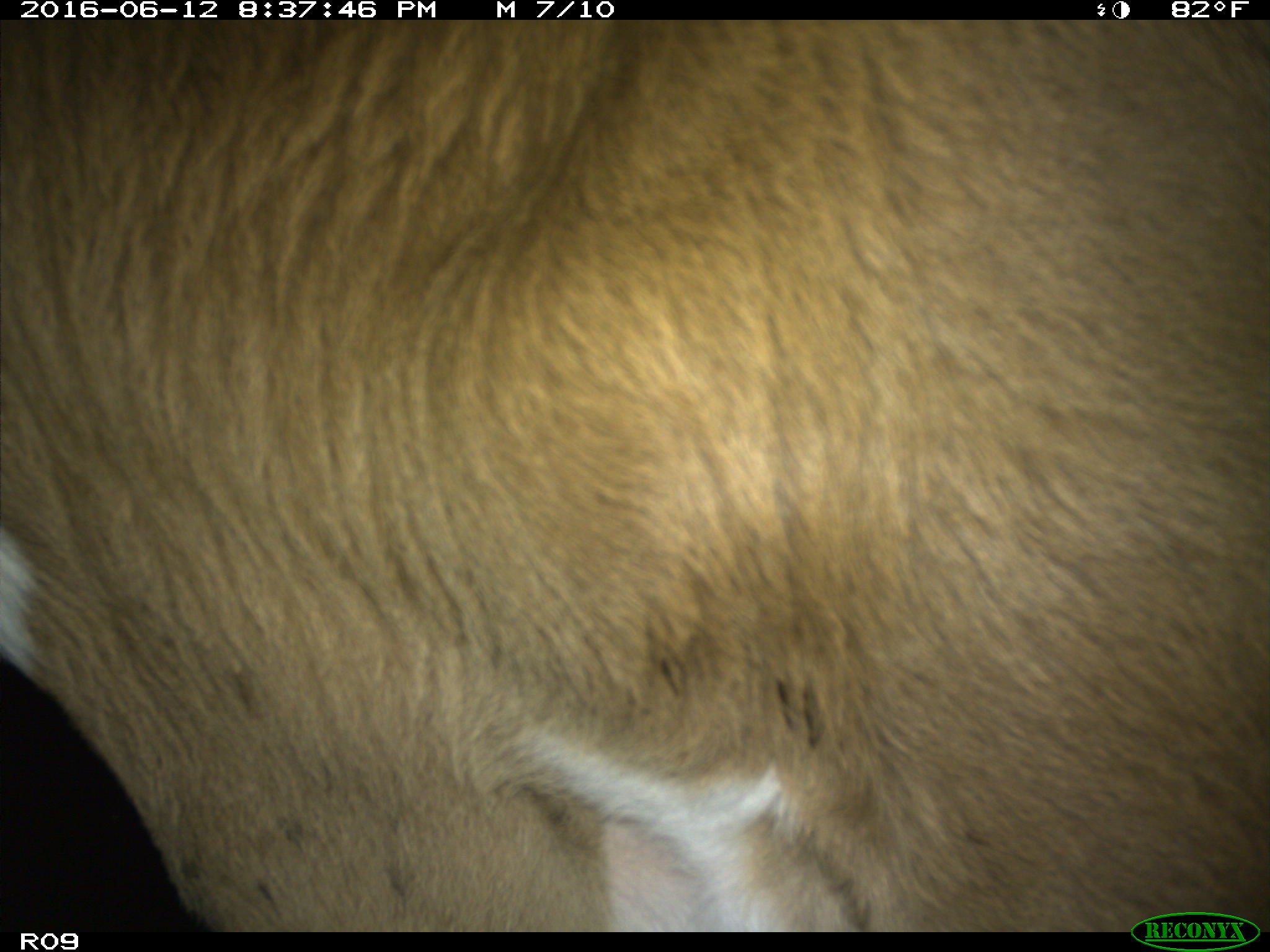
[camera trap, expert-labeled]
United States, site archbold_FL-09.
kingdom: Animalia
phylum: Chordata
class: Mammalia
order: Artiodactyla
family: Bovidae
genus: Bos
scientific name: Bos taurus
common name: domestic cow